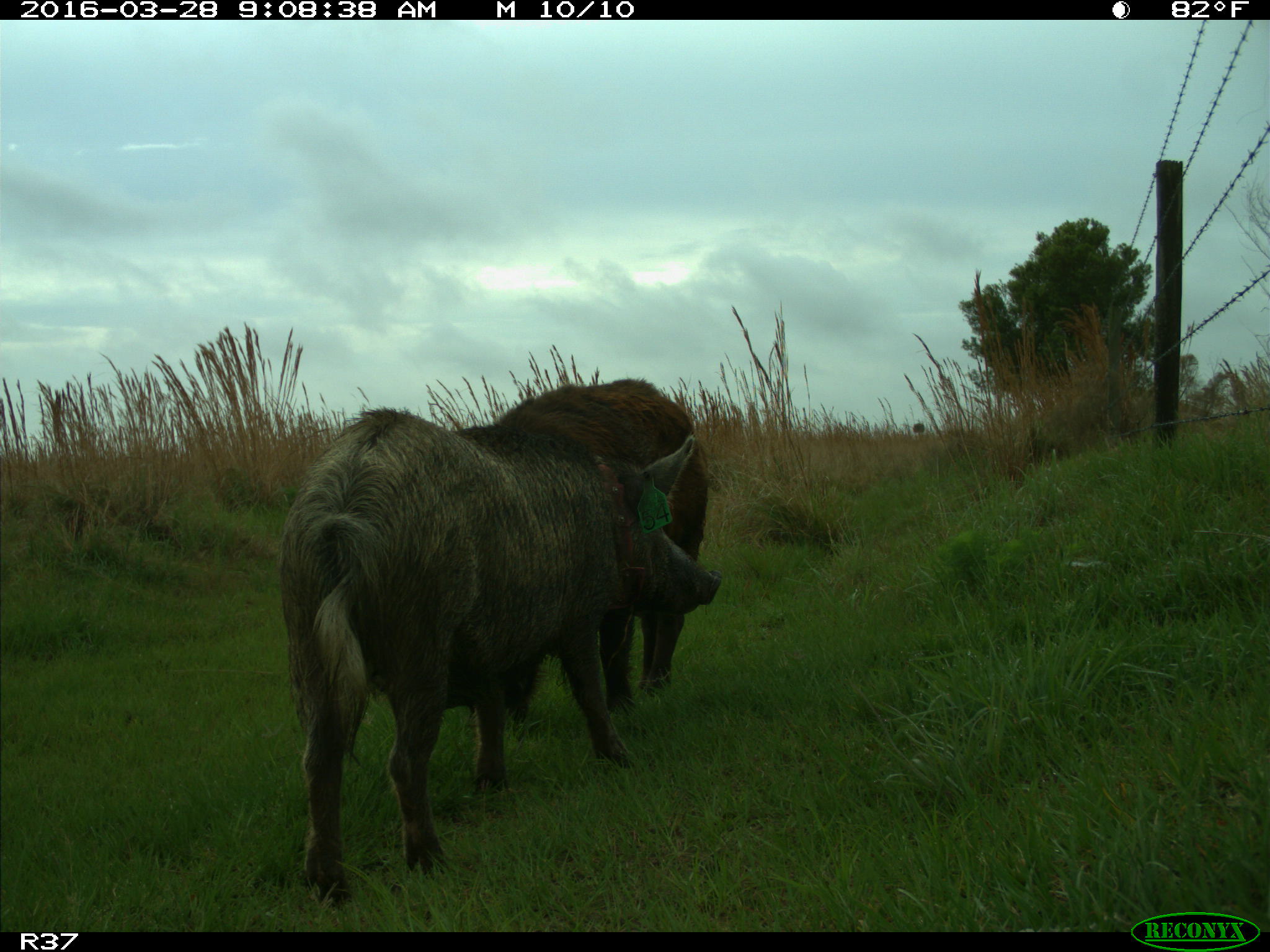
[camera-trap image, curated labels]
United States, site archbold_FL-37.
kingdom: Animalia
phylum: Chordata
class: Mammalia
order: Artiodactyla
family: Suidae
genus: Sus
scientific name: Sus scrofa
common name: wild boar